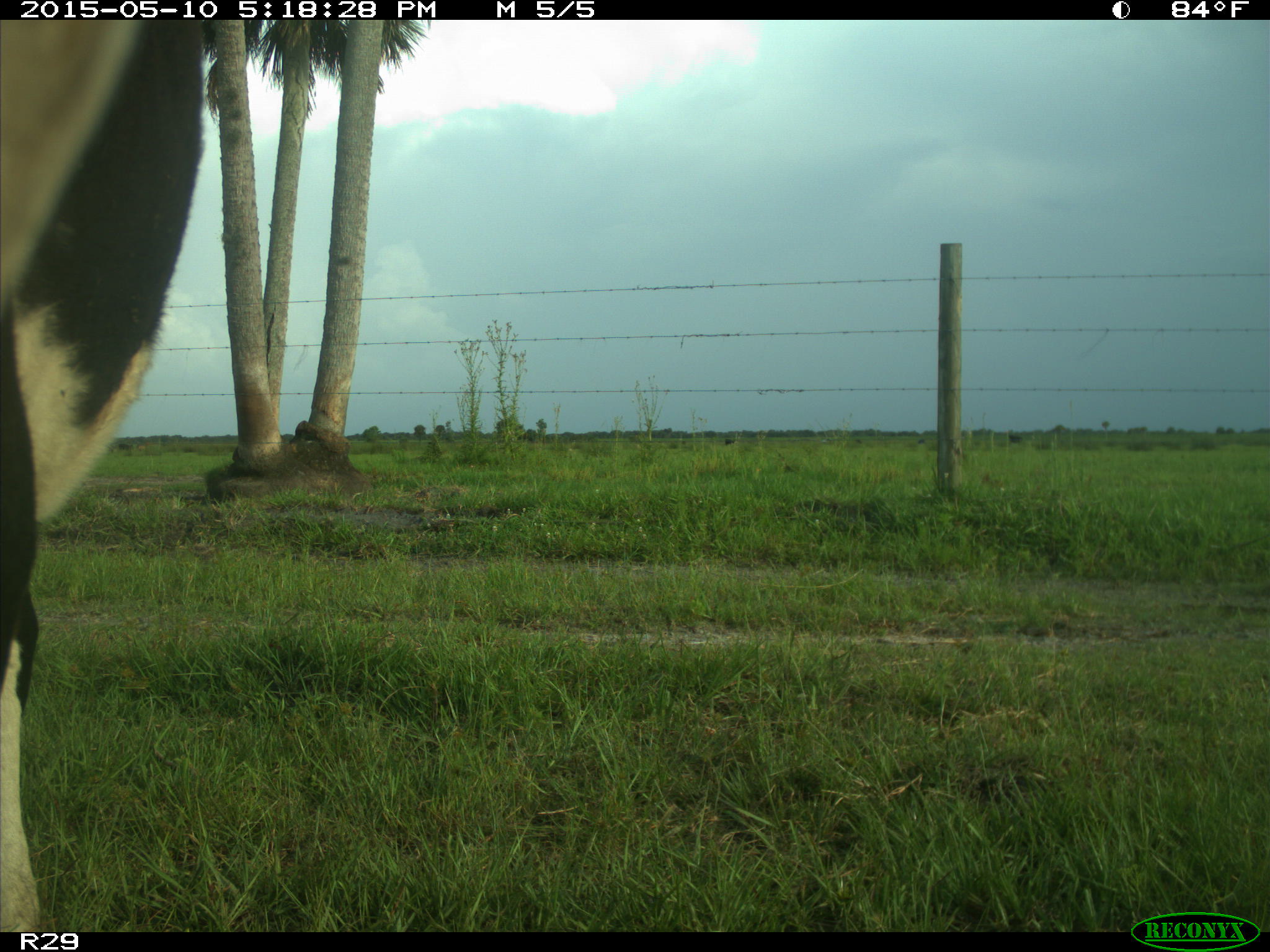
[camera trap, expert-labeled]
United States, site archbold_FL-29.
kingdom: Animalia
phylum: Chordata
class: Mammalia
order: Artiodactyla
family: Bovidae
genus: Bos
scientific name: Bos taurus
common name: domestic cow